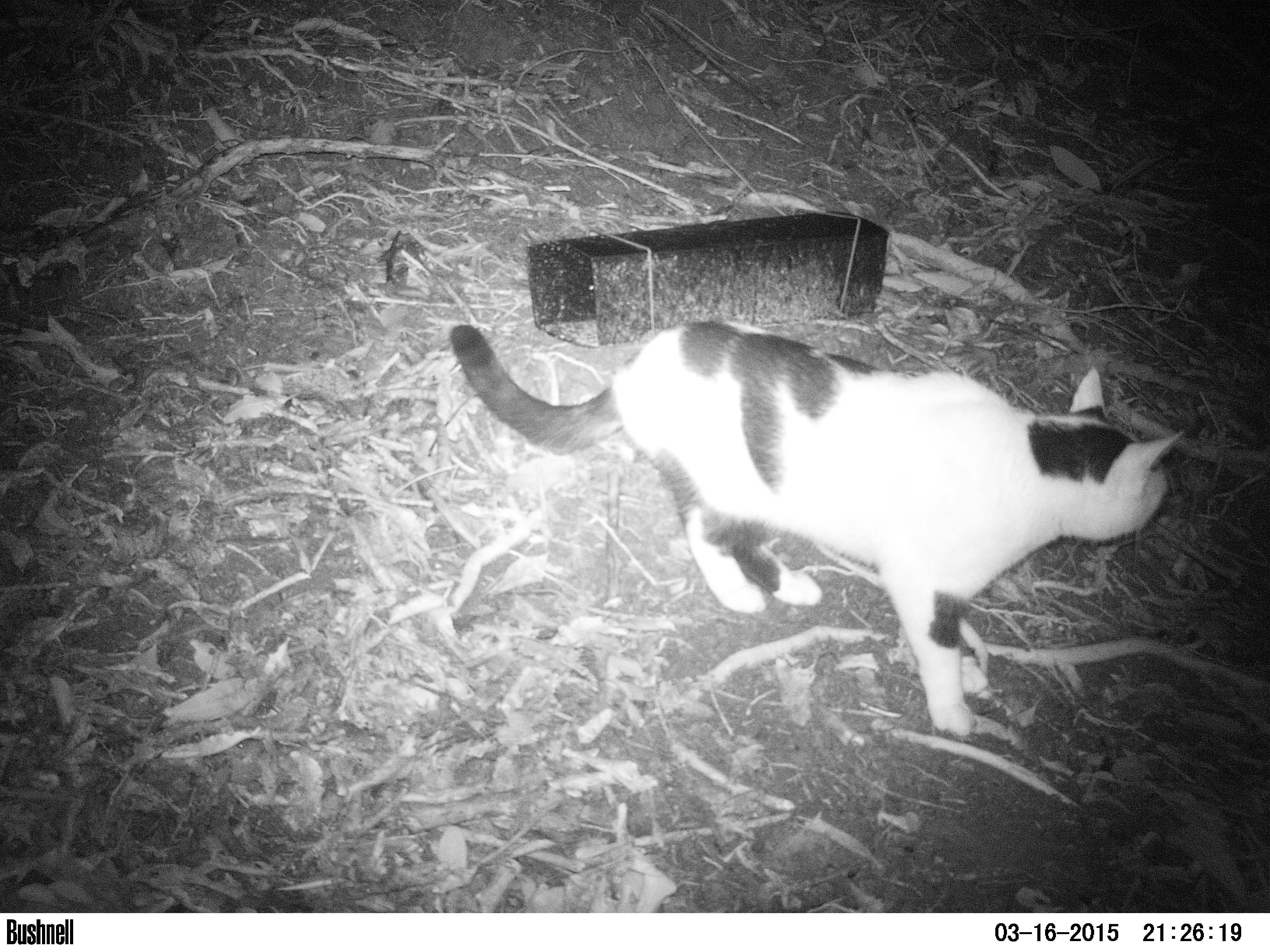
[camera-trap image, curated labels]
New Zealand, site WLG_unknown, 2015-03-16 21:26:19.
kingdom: Animalia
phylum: Chordata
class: Mammalia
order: Carnivora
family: Felidae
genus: Felis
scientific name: Felis catus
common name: domestic cat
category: cat